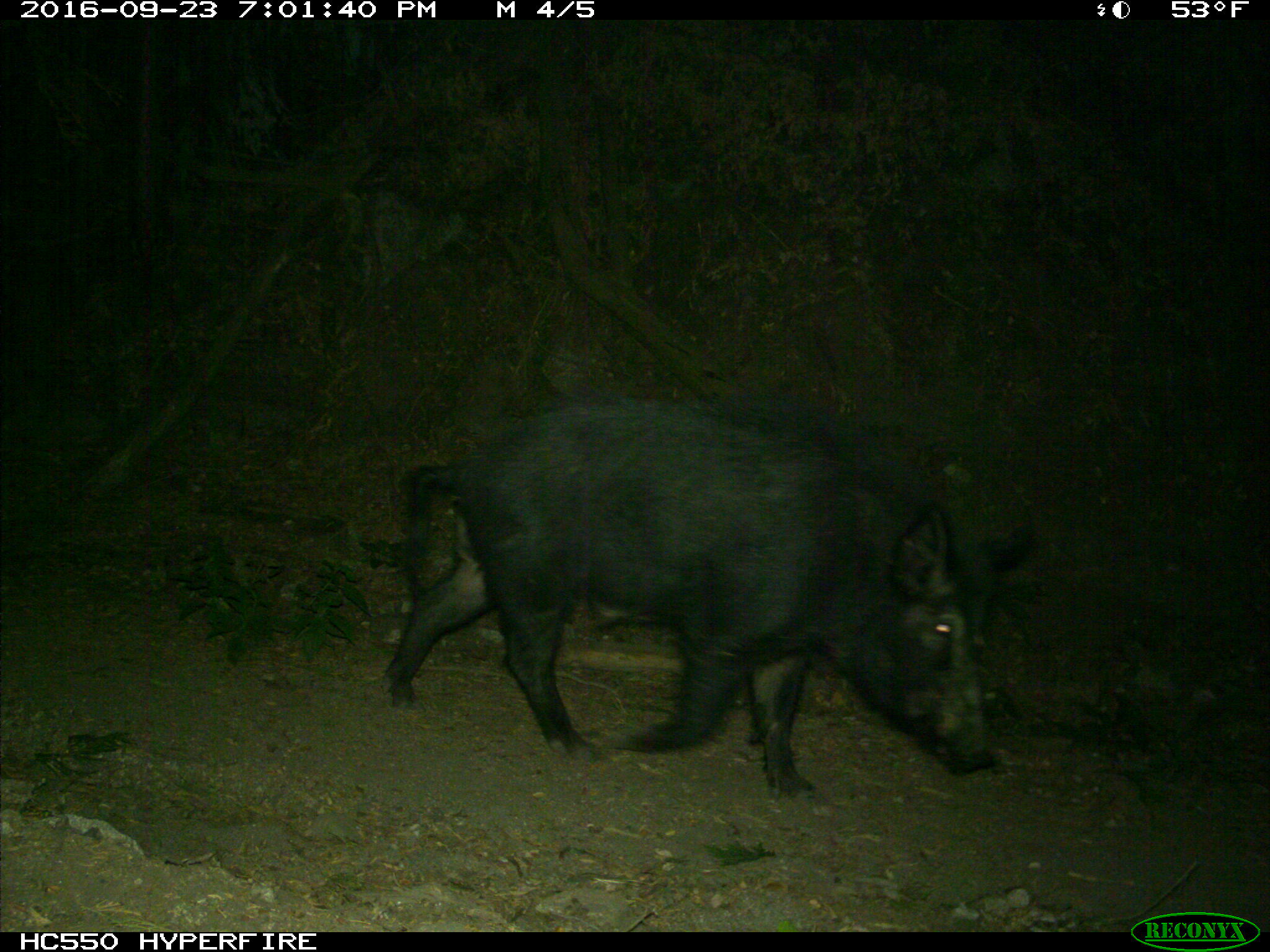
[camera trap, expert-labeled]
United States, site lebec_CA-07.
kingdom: Animalia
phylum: Chordata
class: Mammalia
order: Artiodactyla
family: Suidae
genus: Sus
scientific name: Sus scrofa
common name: wild boar